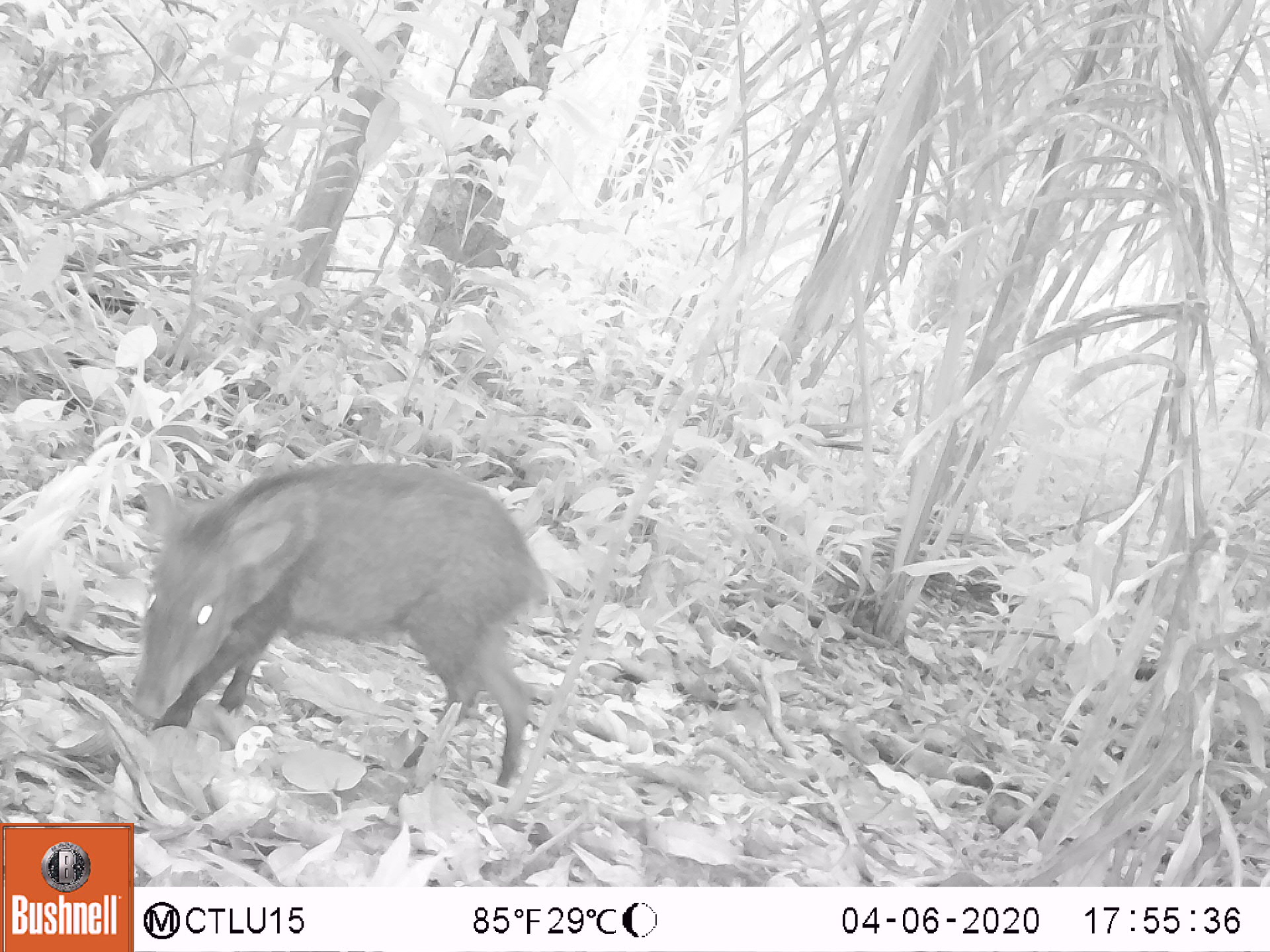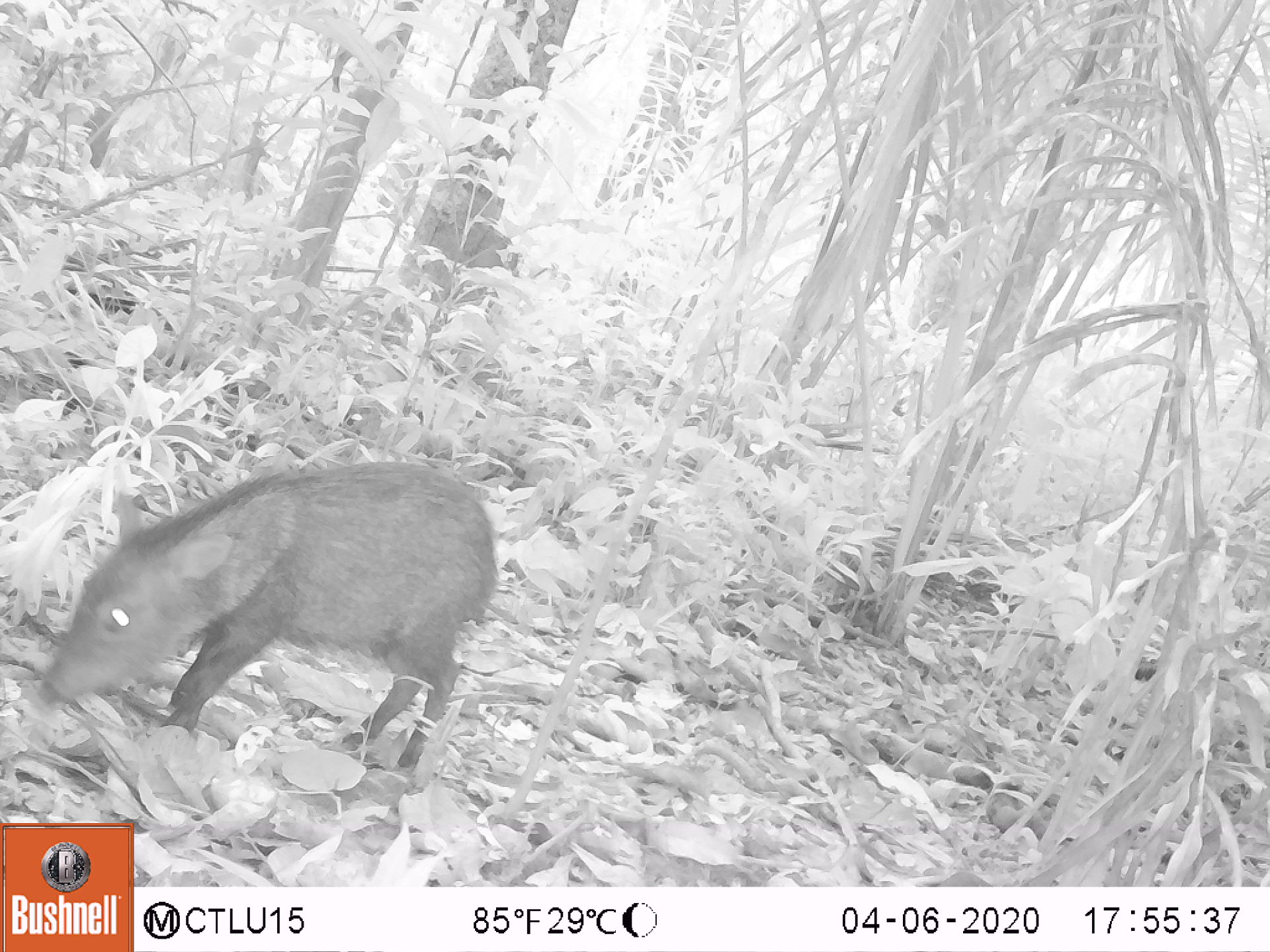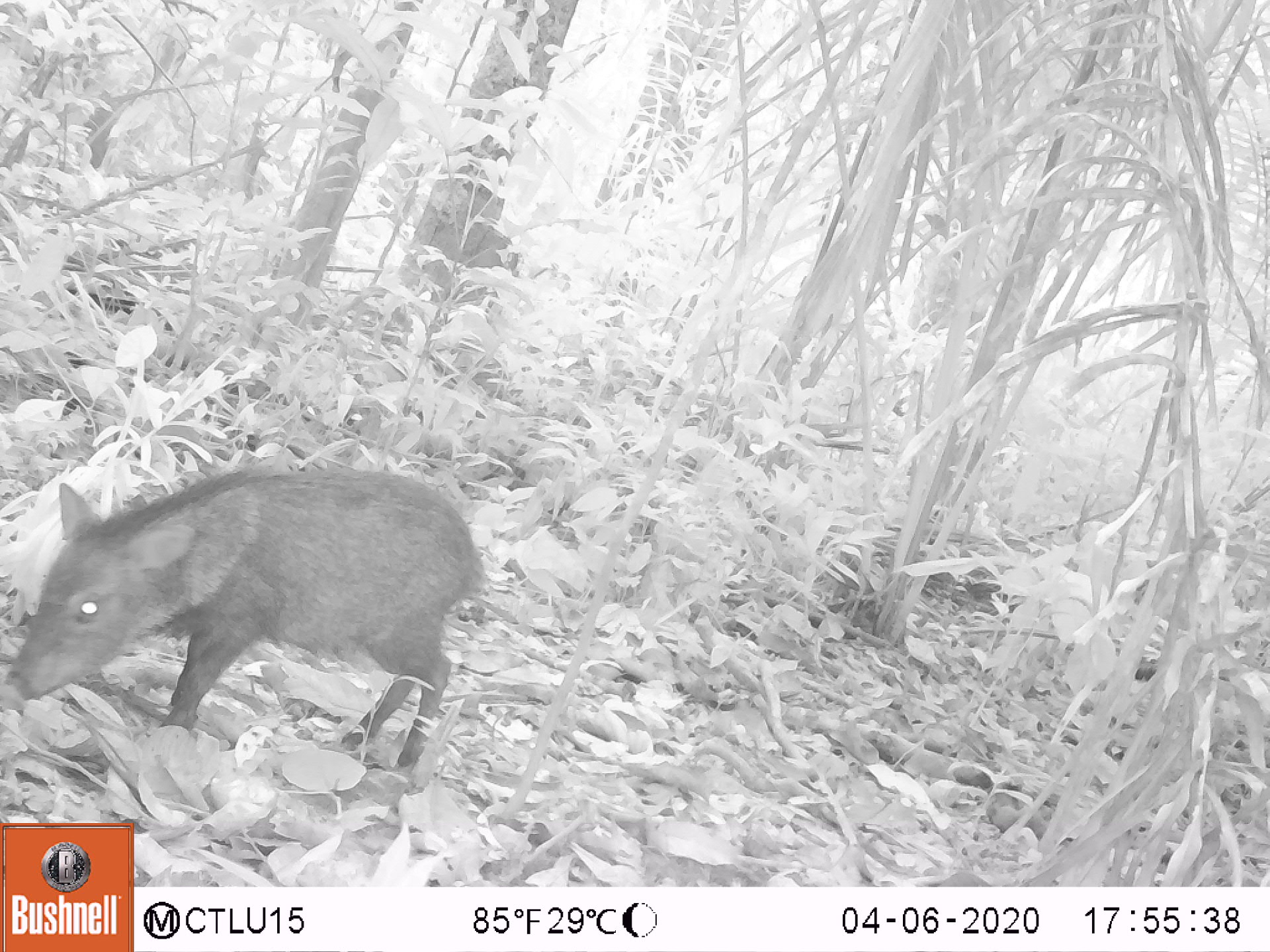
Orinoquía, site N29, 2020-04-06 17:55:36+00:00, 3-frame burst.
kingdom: Animalia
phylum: Chordata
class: Mammalia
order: Artiodactyla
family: Tayassuidae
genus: Pecari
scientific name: Pecari tajacu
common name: collared peccary